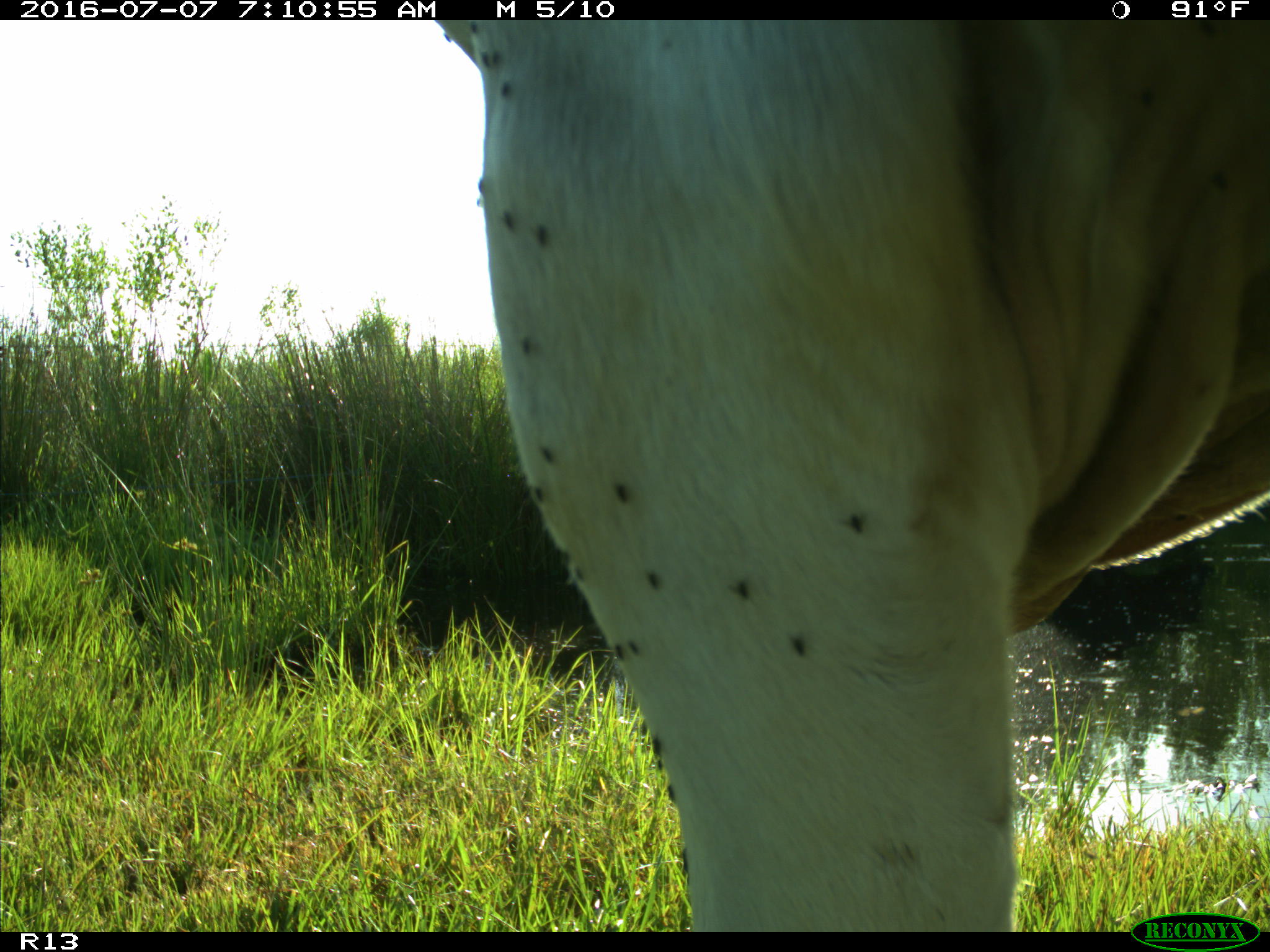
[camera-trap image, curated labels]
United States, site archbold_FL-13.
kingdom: Animalia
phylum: Chordata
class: Mammalia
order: Artiodactyla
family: Bovidae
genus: Bos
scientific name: Bos taurus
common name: domestic cow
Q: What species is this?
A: Bos taurus (domestic cow).